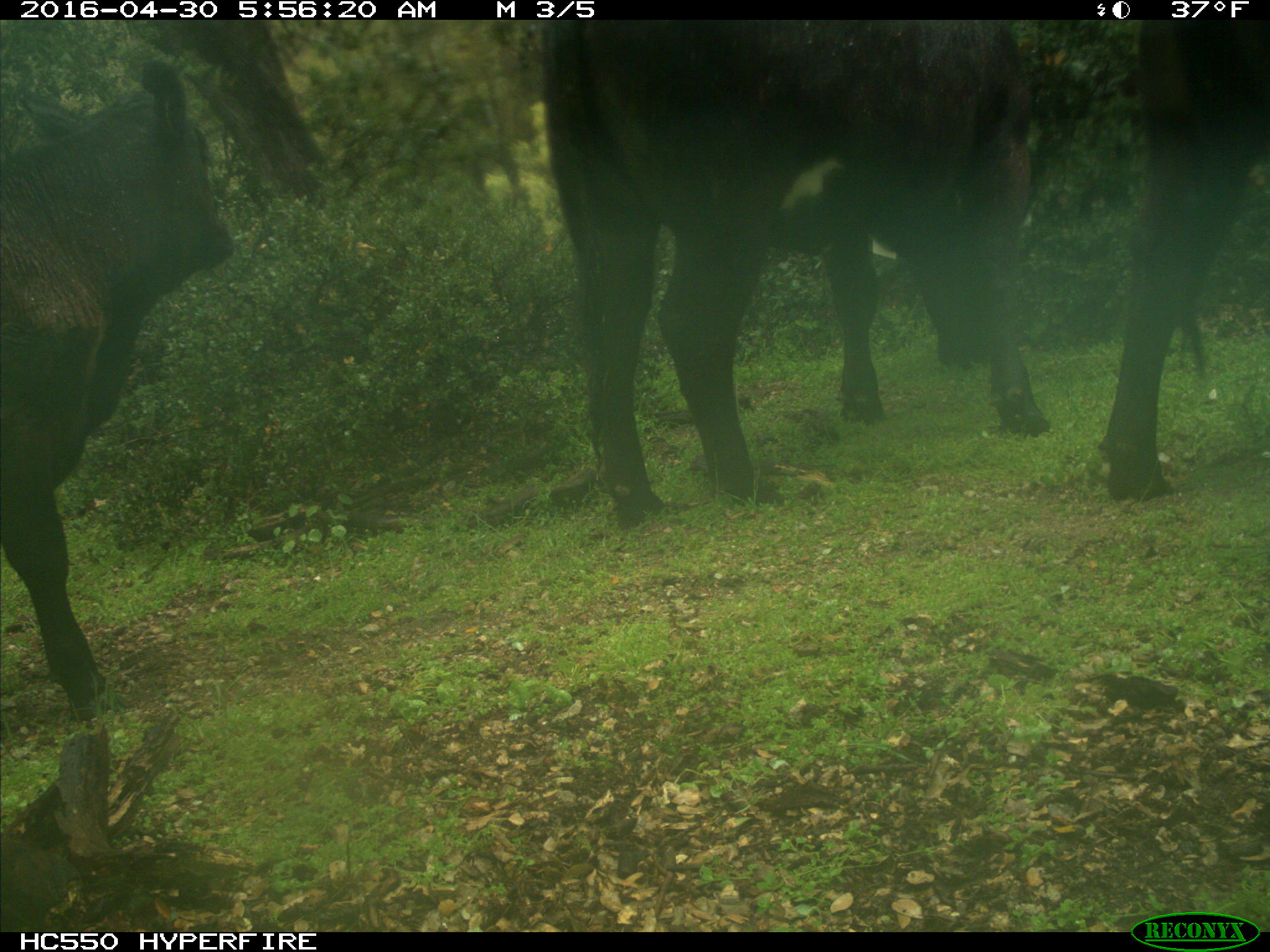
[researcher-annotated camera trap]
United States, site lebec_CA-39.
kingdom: Animalia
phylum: Chordata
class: Mammalia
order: Artiodactyla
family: Bovidae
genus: Bos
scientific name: Bos taurus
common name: domestic cow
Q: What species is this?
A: Bos taurus (domestic cow).